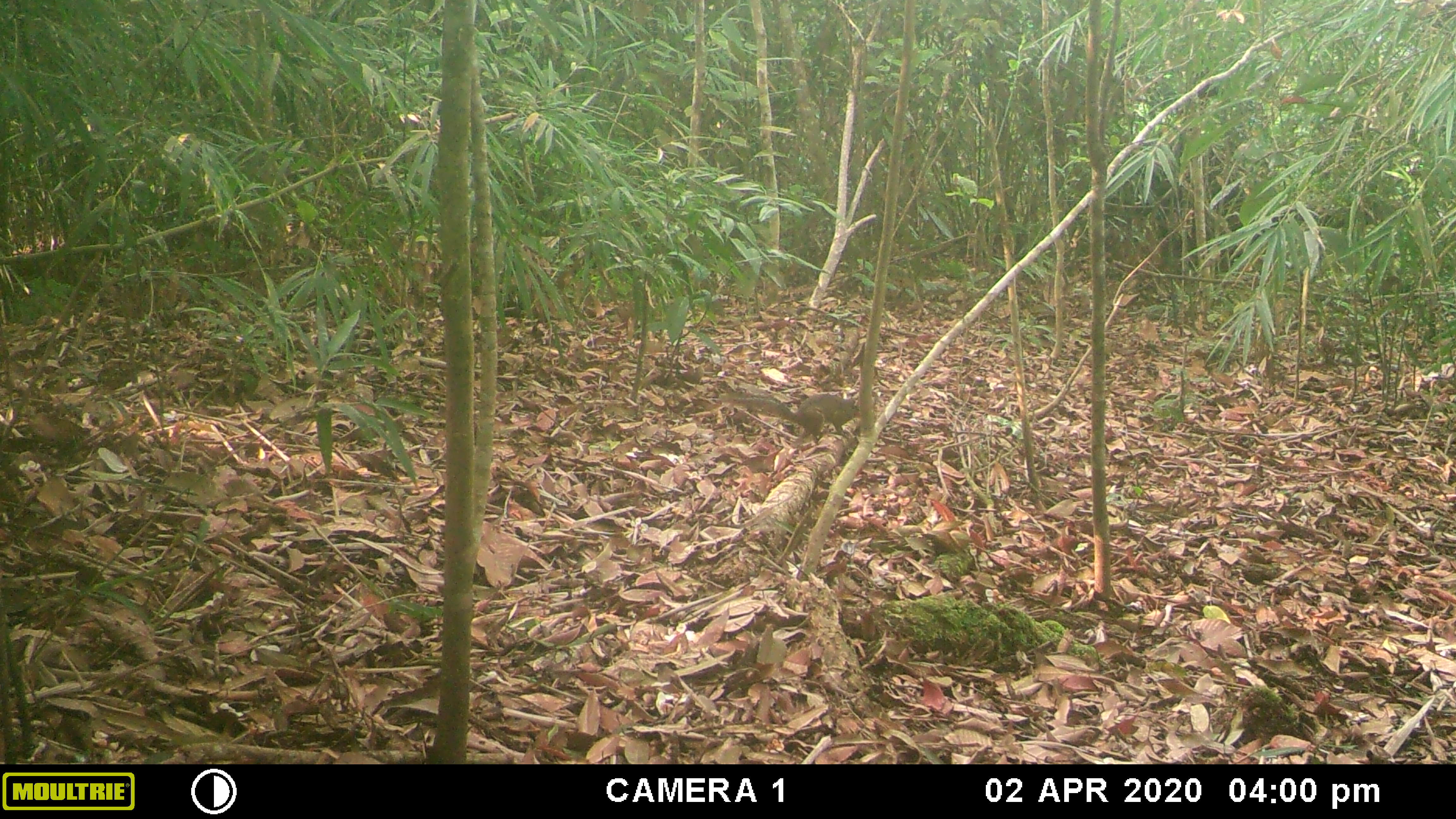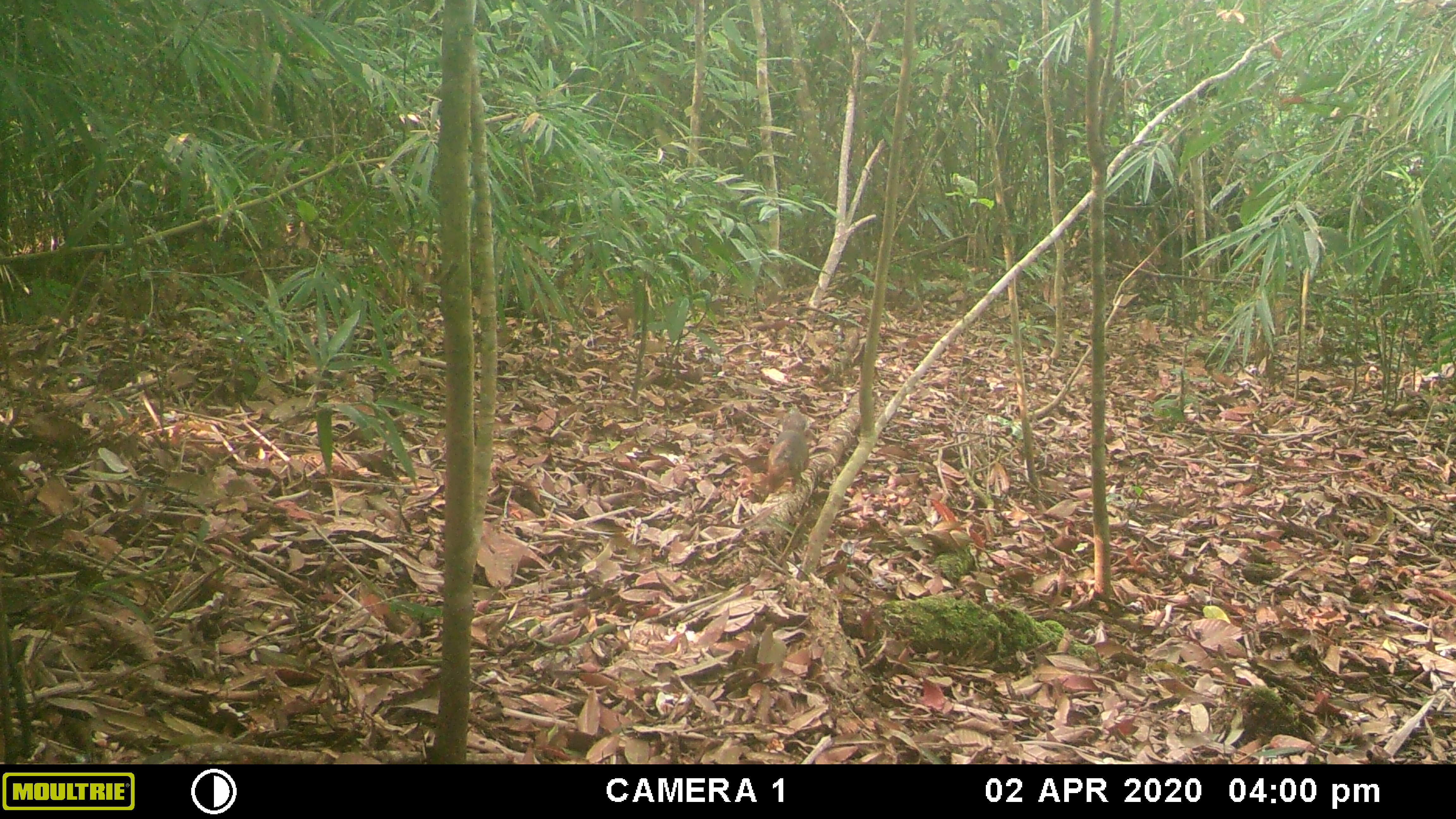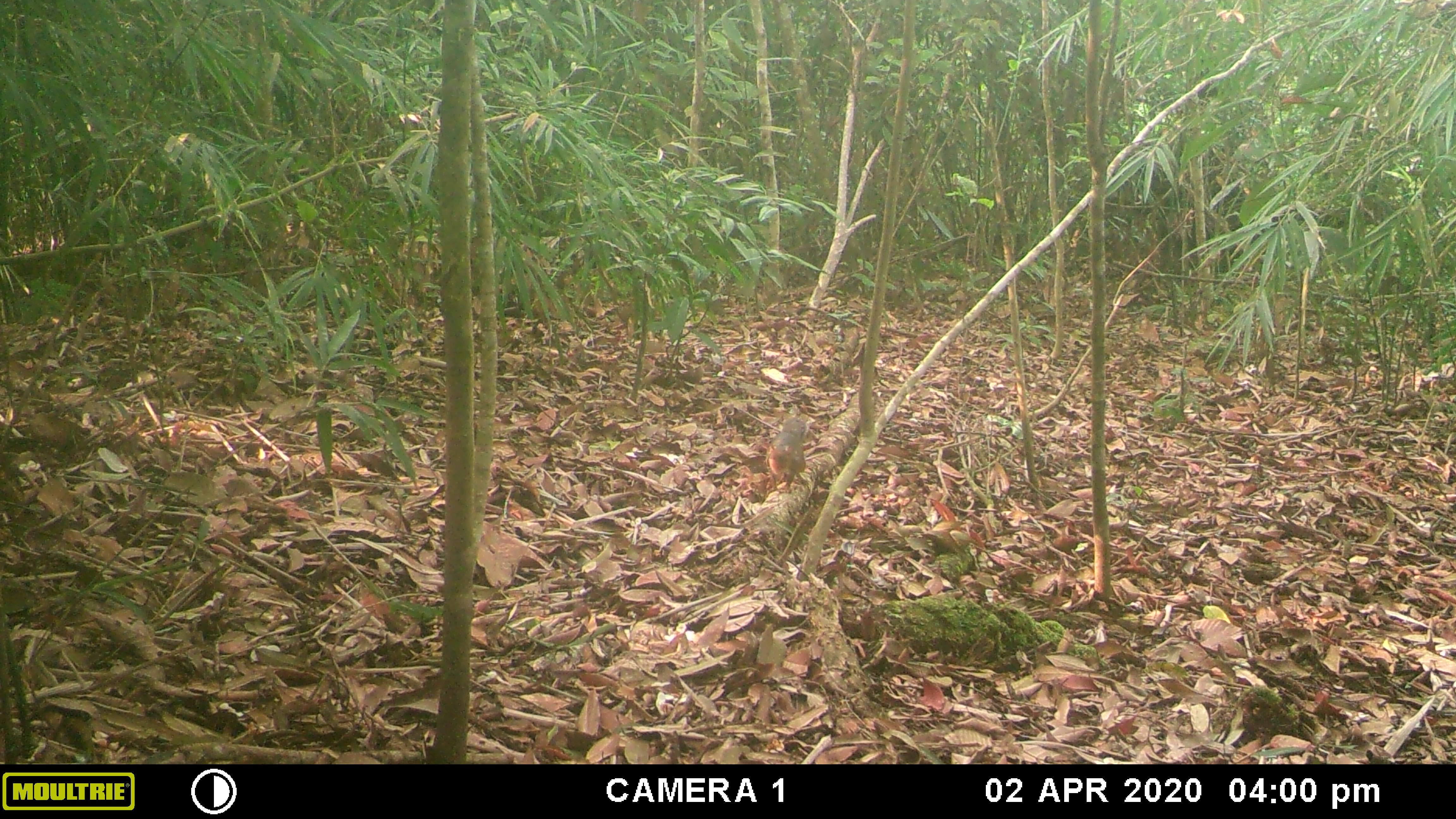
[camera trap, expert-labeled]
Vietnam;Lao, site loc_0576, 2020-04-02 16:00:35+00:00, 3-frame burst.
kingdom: Animalia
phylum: Chordata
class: Mammalia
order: Rodentia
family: Sciuridae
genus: Dremomys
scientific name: Dremomys rufigenis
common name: red-cheeked squirrel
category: red cheeked squirrel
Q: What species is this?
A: Red cheeked squirrel (red-cheeked squirrel) (Dremomys rufigenis).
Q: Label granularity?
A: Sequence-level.